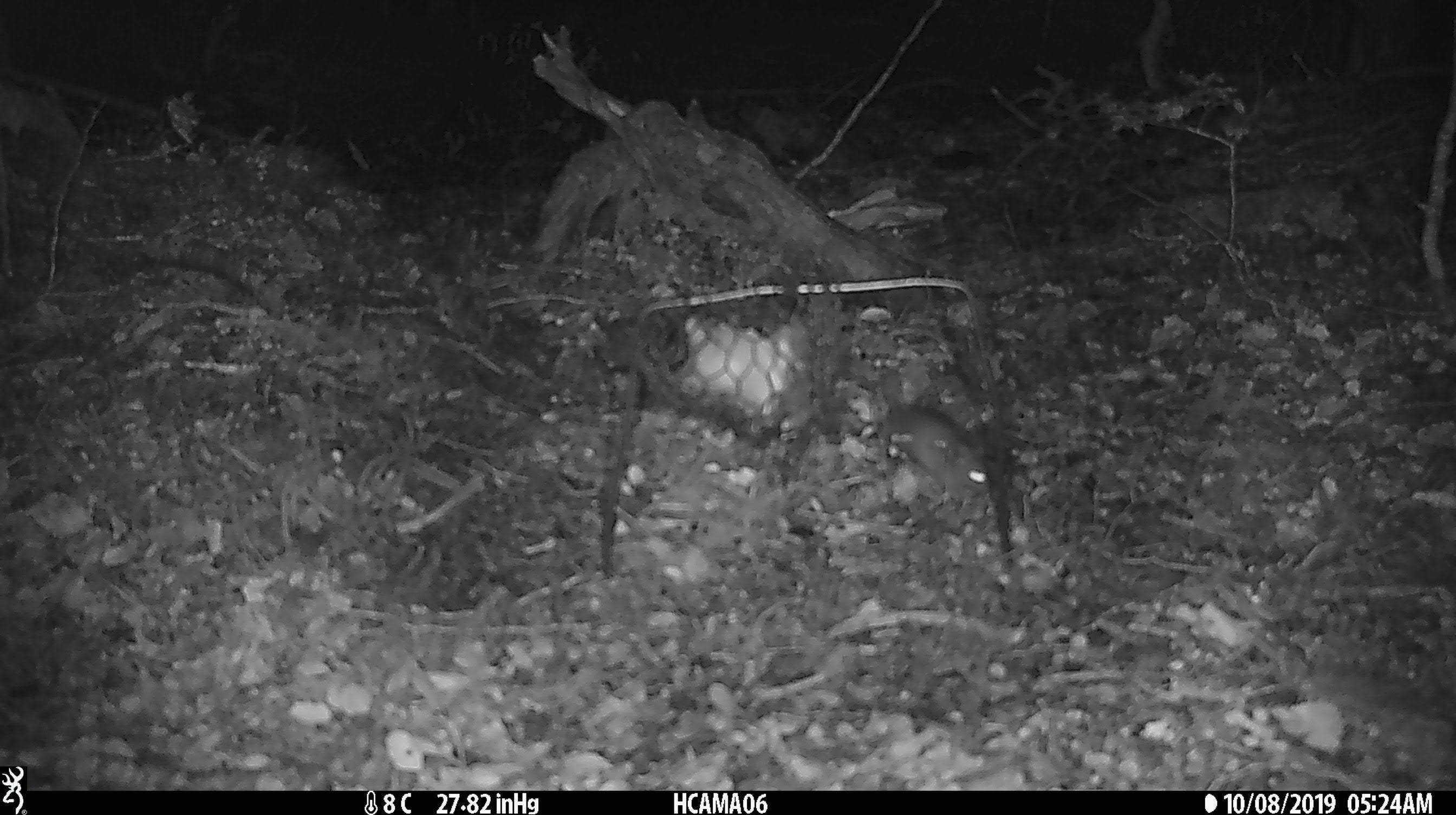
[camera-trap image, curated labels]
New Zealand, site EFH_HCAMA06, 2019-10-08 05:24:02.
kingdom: Animalia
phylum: Chordata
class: Mammalia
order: Rodentia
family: Muridae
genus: Mus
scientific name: Mus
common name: mouse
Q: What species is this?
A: Mouse (Mus).